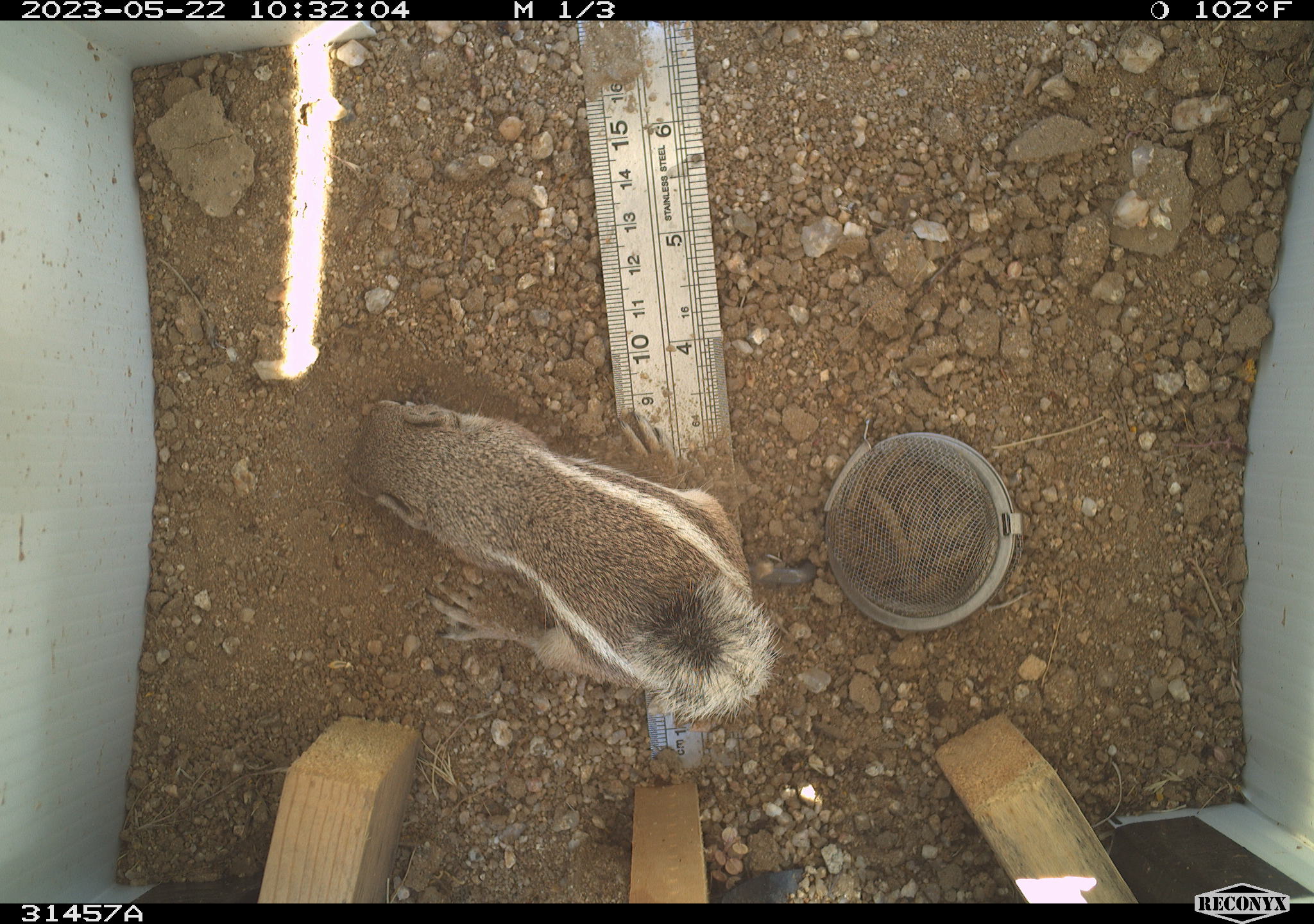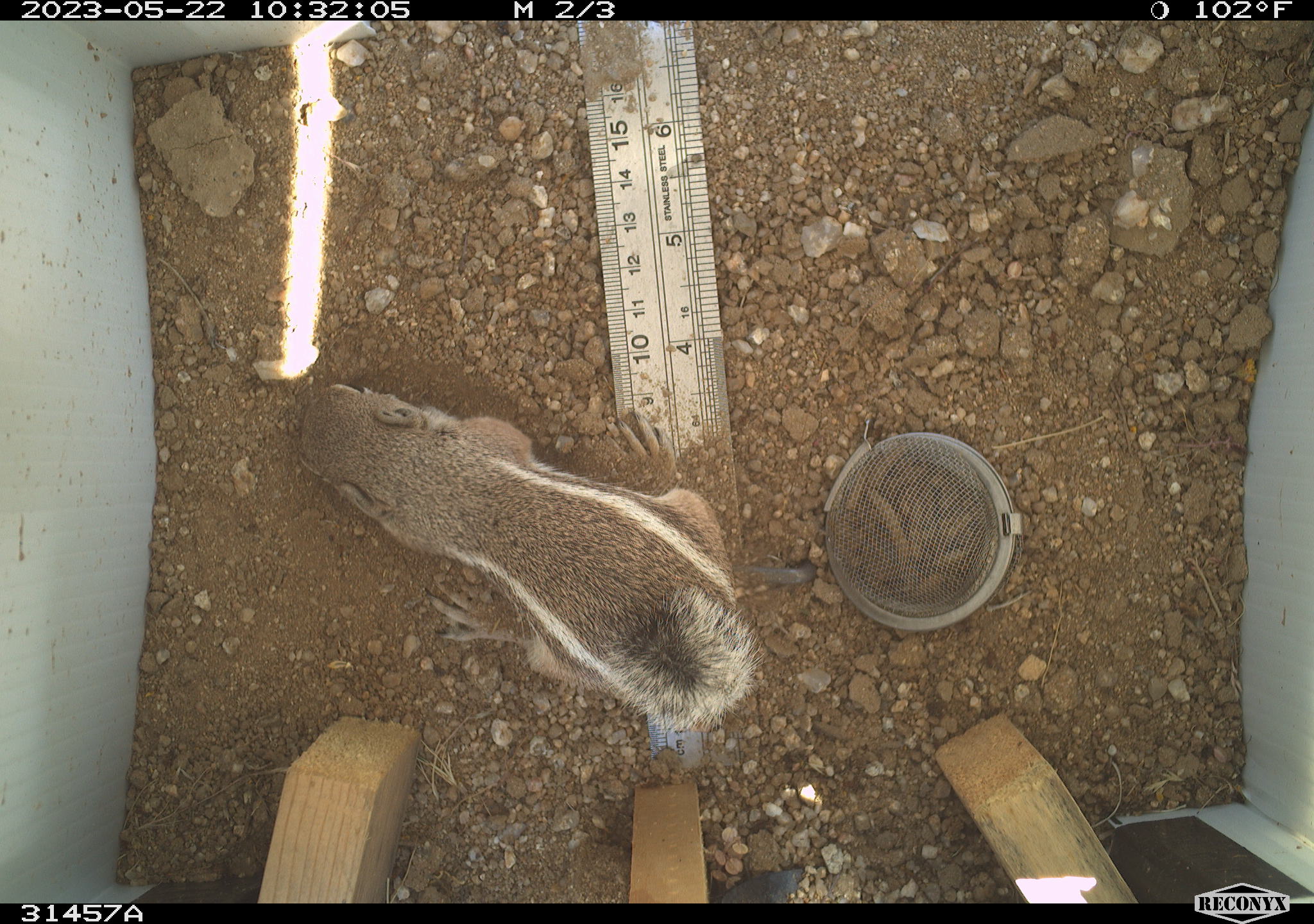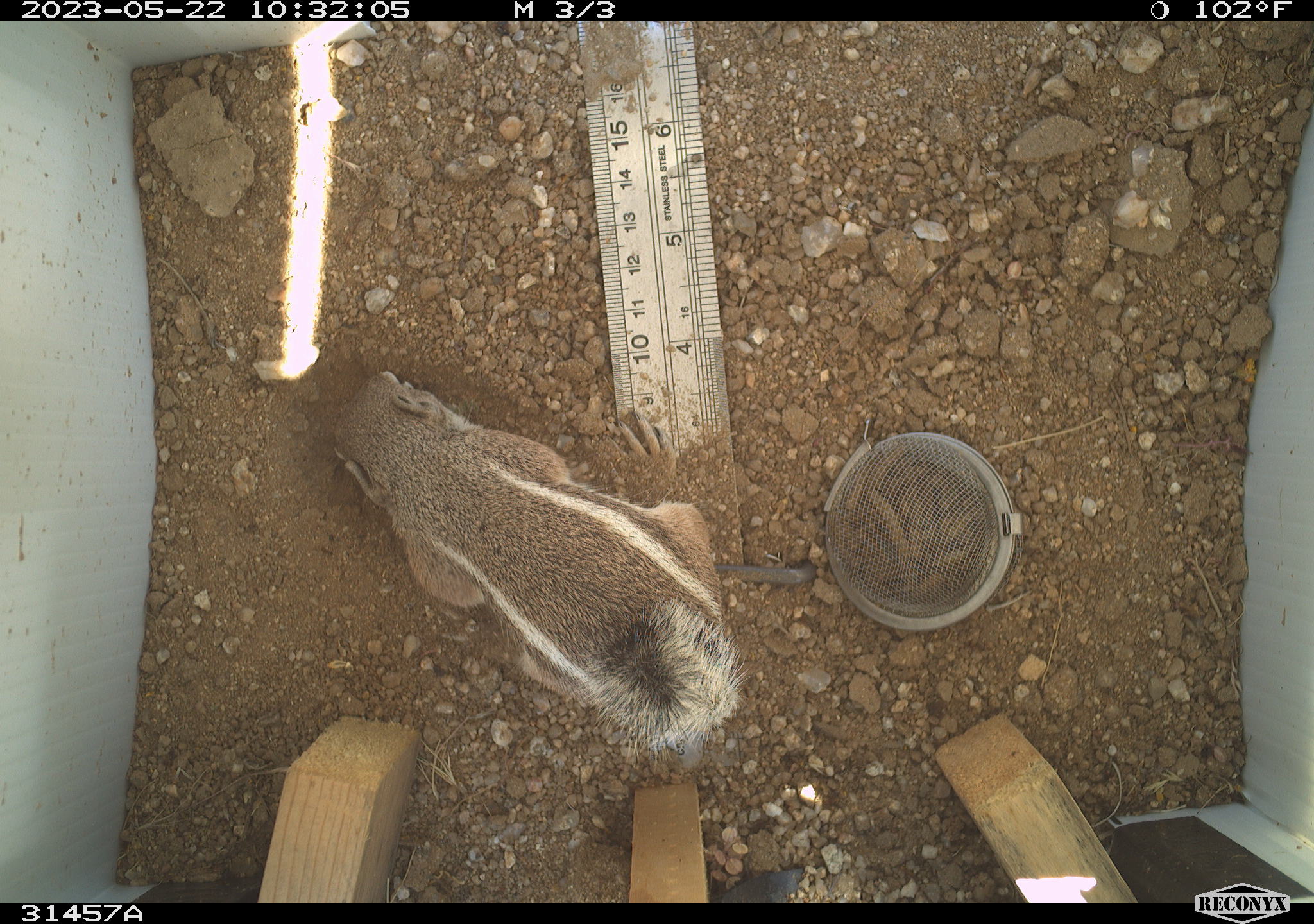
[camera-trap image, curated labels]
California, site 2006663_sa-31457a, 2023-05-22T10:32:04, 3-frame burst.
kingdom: Animalia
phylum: Chordata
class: Mammalia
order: Rodentia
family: Sciuridae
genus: Ammospermophilus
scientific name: Ammospermophilus leucurus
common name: white-tailed antelope squirrel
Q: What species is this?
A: White-tailed antelope squirrel (Ammospermophilus leucurus).